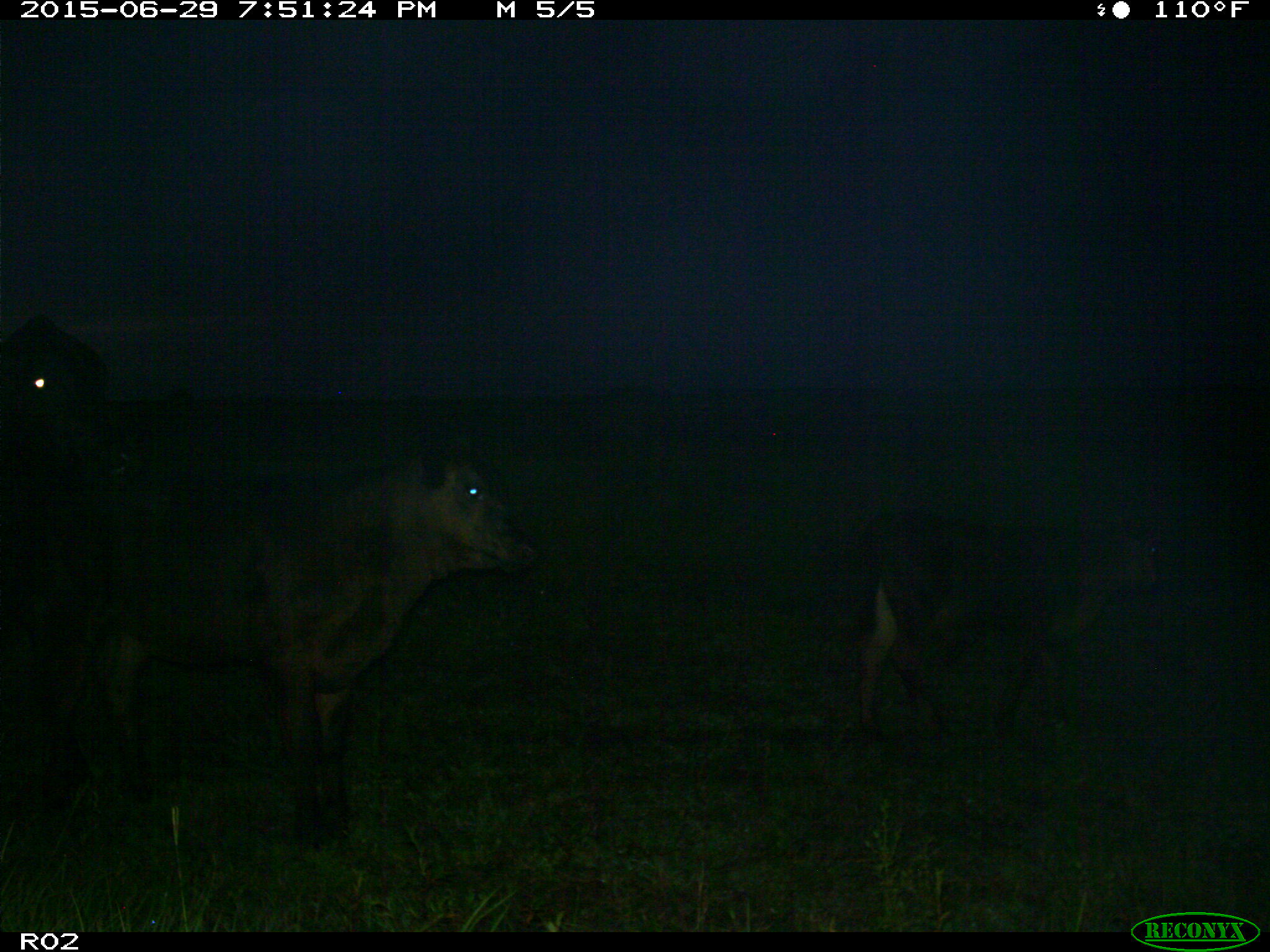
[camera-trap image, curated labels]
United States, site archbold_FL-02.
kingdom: Animalia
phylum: Chordata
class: Mammalia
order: Artiodactyla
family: Bovidae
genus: Bos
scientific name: Bos taurus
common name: domestic cow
Bos taurus (domestic cow).